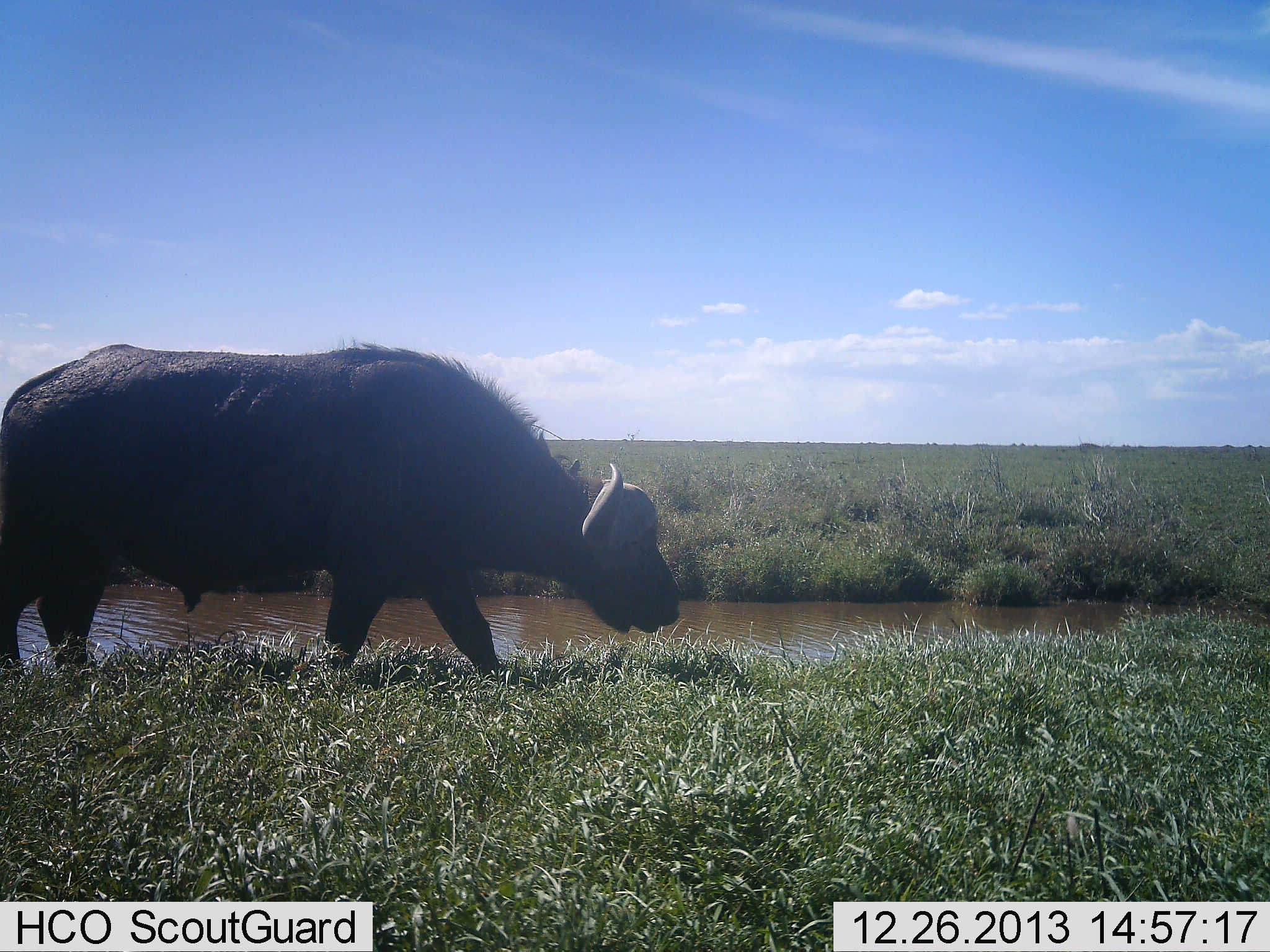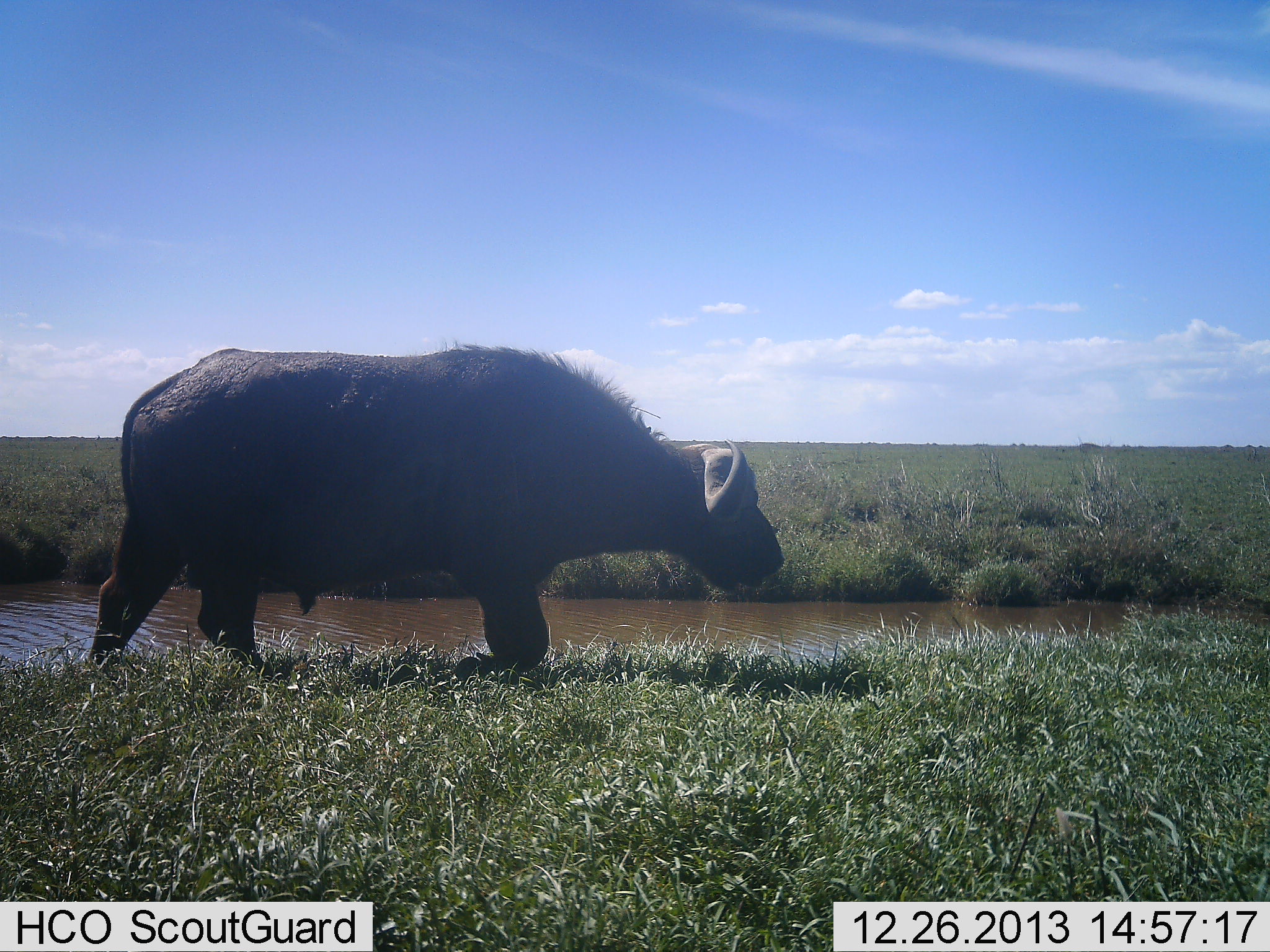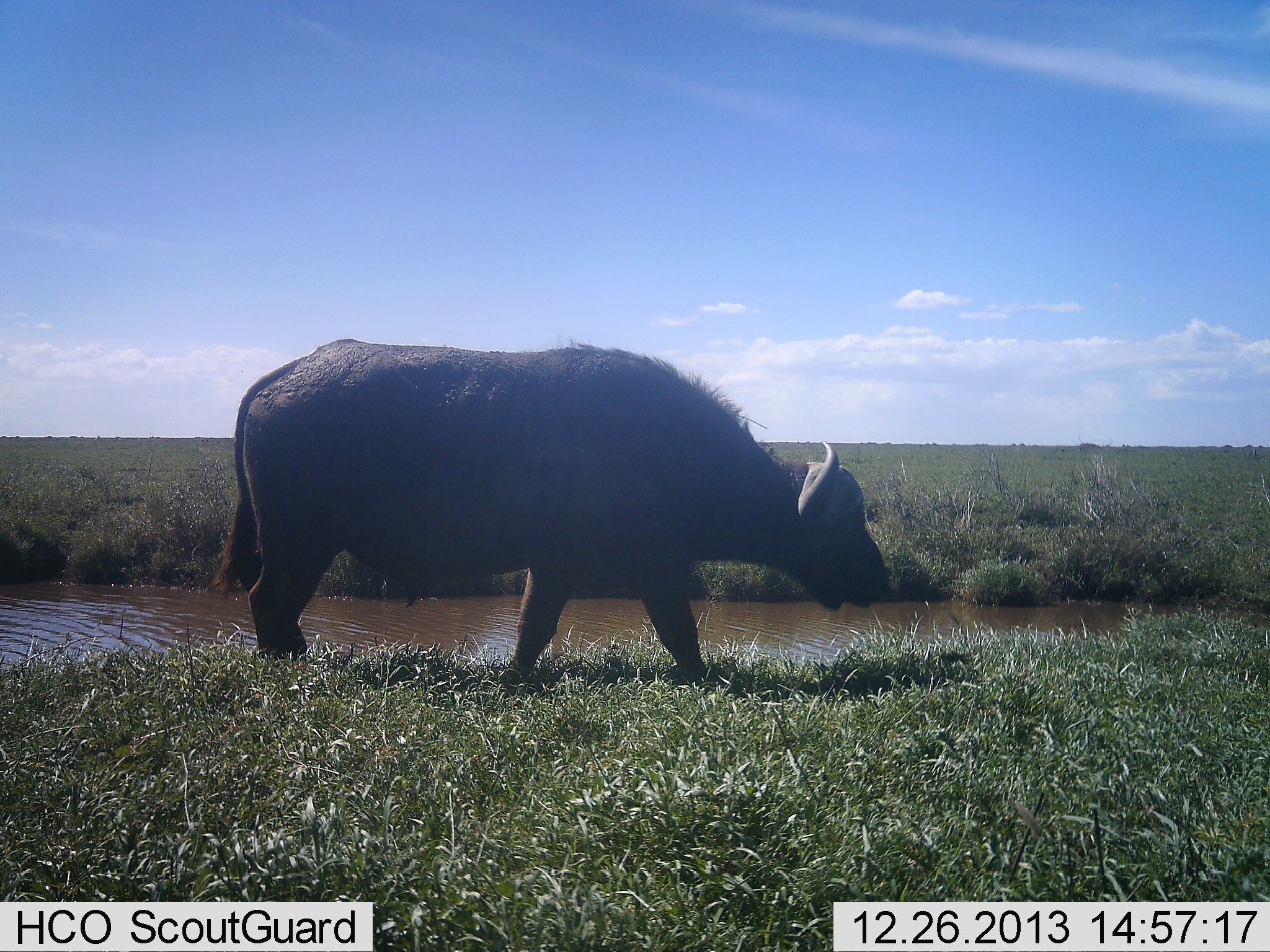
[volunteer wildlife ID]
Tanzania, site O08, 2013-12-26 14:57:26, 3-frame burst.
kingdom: Animalia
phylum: Chordata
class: Mammalia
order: Artiodactyla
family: Bovidae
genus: Syncerus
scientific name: Syncerus caffer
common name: cape buffalo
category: buffalo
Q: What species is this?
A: Buffalo (cape buffalo) (Syncerus caffer).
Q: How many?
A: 1.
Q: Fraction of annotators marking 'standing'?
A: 0%.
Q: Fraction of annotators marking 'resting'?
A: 0%.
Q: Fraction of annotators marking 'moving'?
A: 100%.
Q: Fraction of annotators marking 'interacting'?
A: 0%.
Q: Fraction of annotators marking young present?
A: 0%.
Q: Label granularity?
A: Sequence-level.